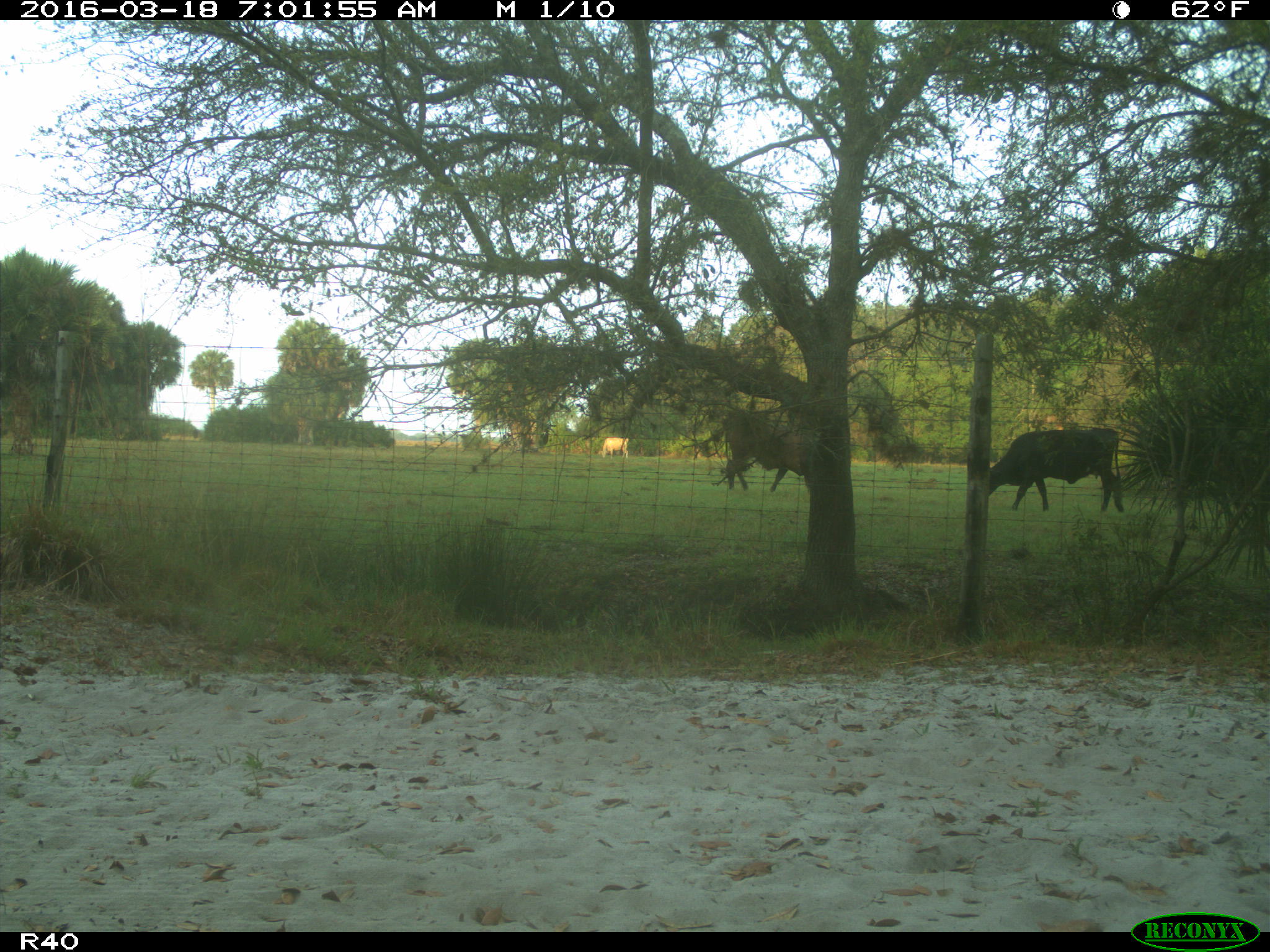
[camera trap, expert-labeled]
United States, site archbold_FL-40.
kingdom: Animalia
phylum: Chordata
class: Mammalia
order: Artiodactyla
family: Bovidae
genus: Bos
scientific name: Bos taurus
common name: domestic cow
Bos taurus (domestic cow).